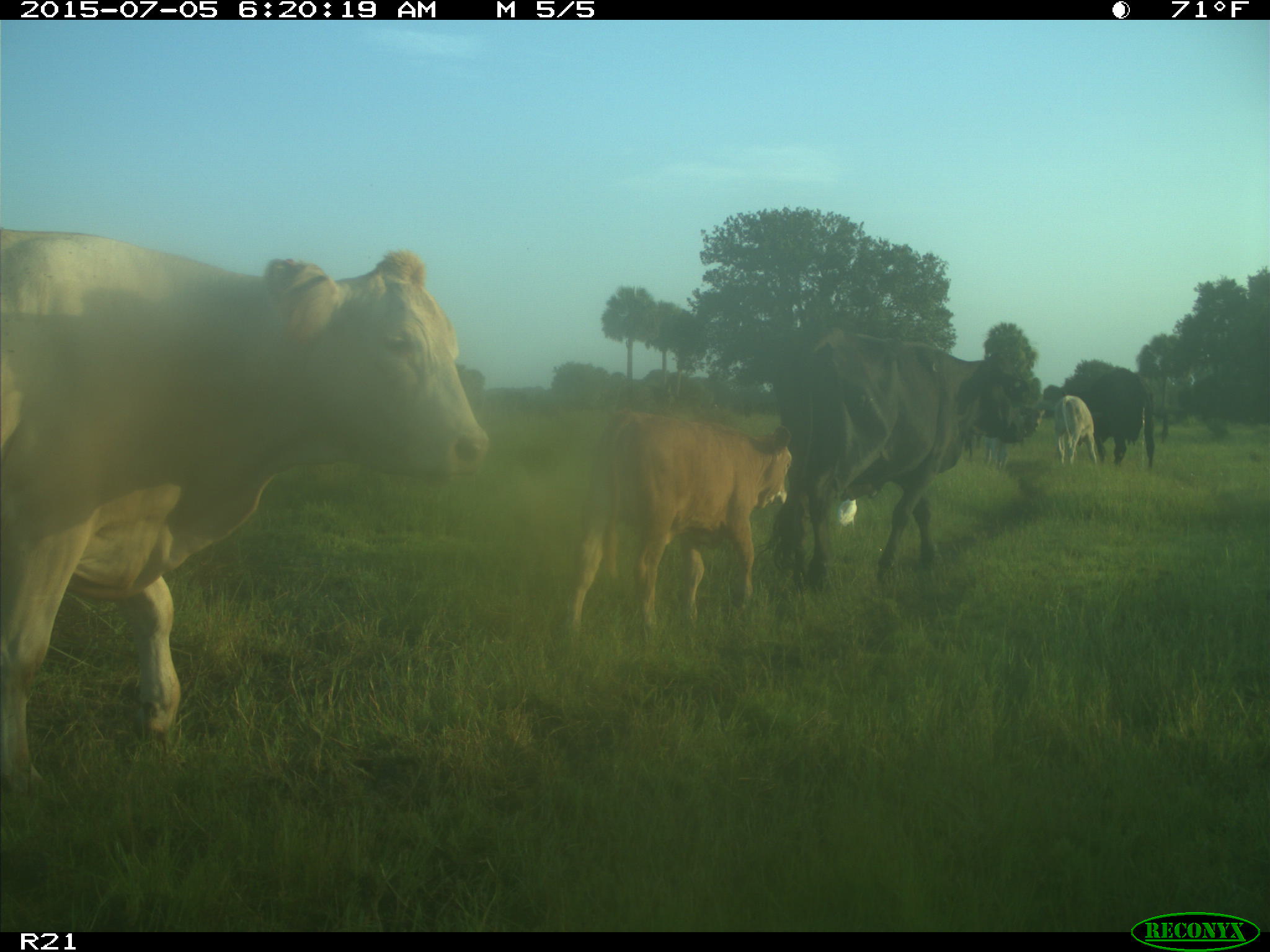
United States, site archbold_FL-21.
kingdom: Animalia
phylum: Chordata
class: Mammalia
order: Artiodactyla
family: Bovidae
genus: Bos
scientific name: Bos taurus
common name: domestic cow